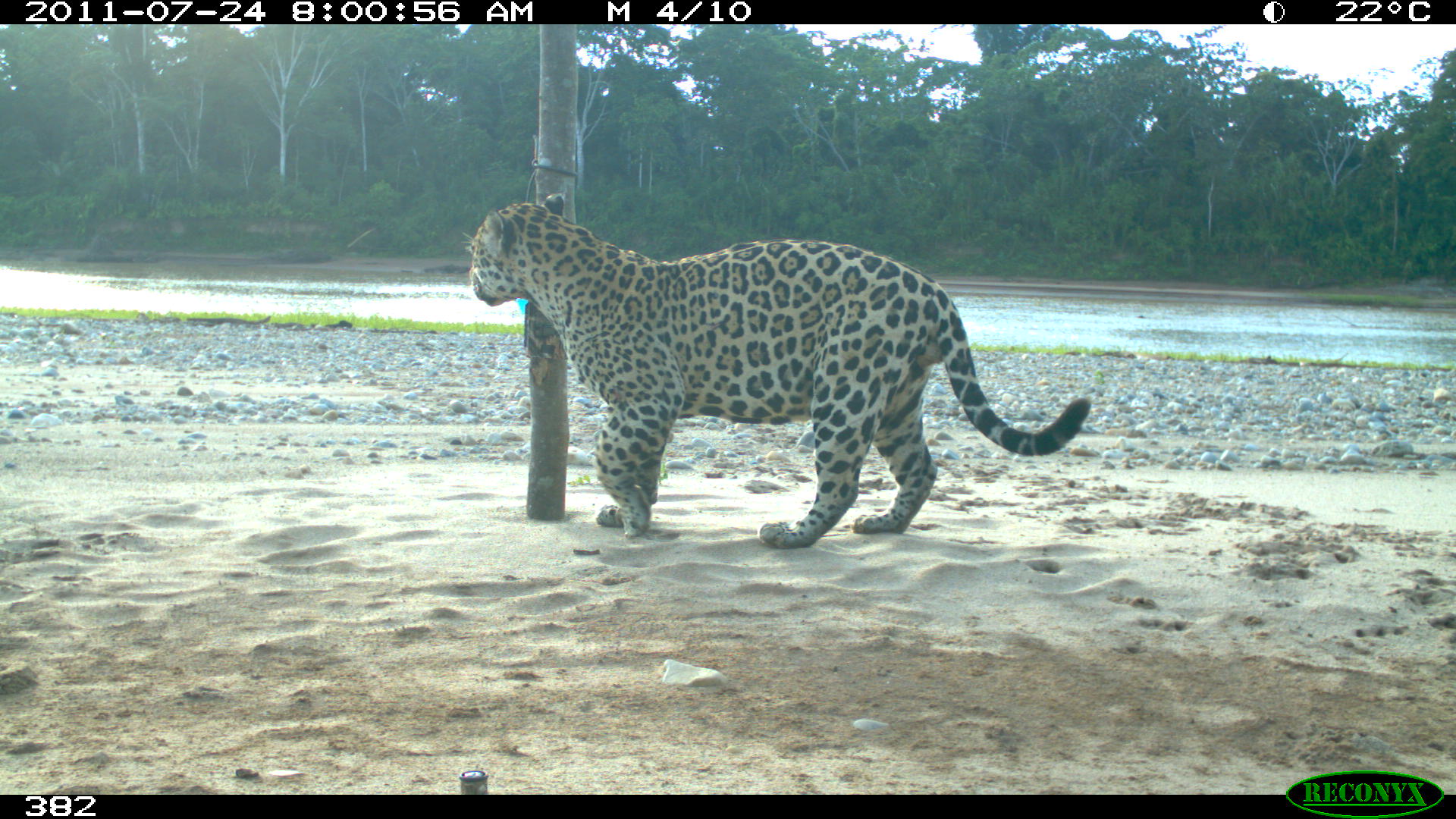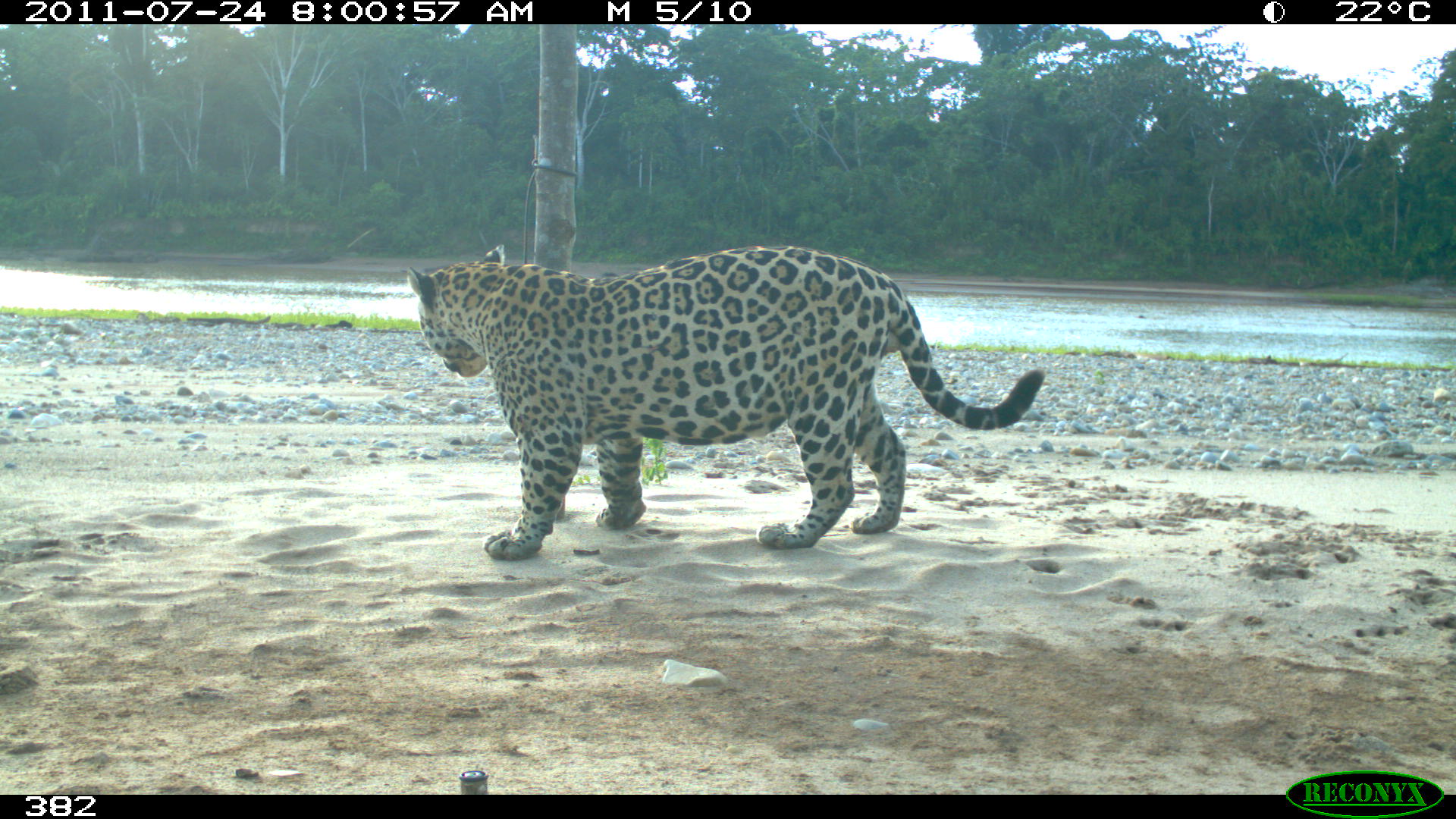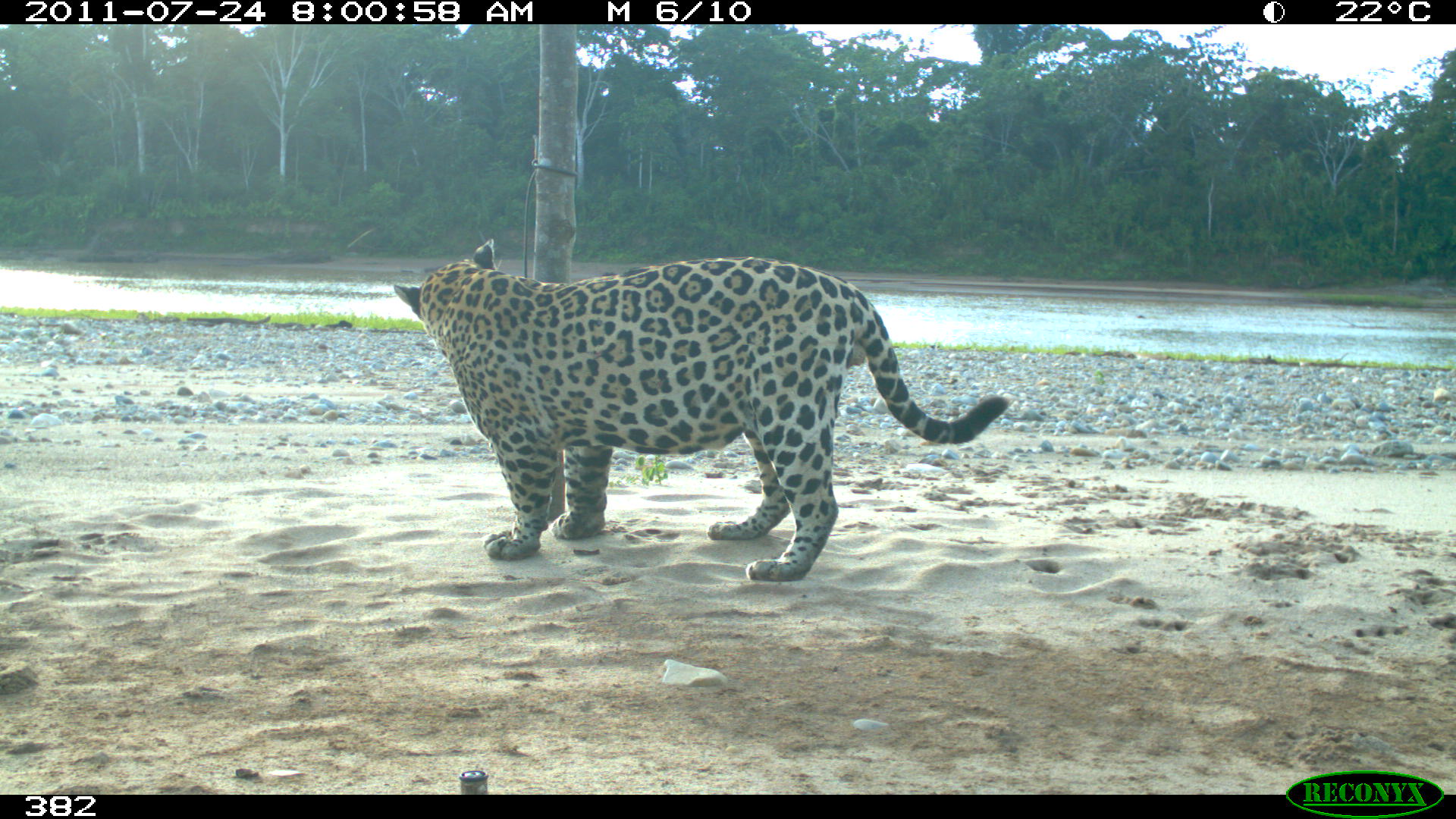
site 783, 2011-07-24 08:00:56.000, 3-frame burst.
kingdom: Animalia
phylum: Chordata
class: Mammalia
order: Carnivora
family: Felidae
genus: Panthera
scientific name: Panthera onca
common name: jaguar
Panthera onca (jaguar).